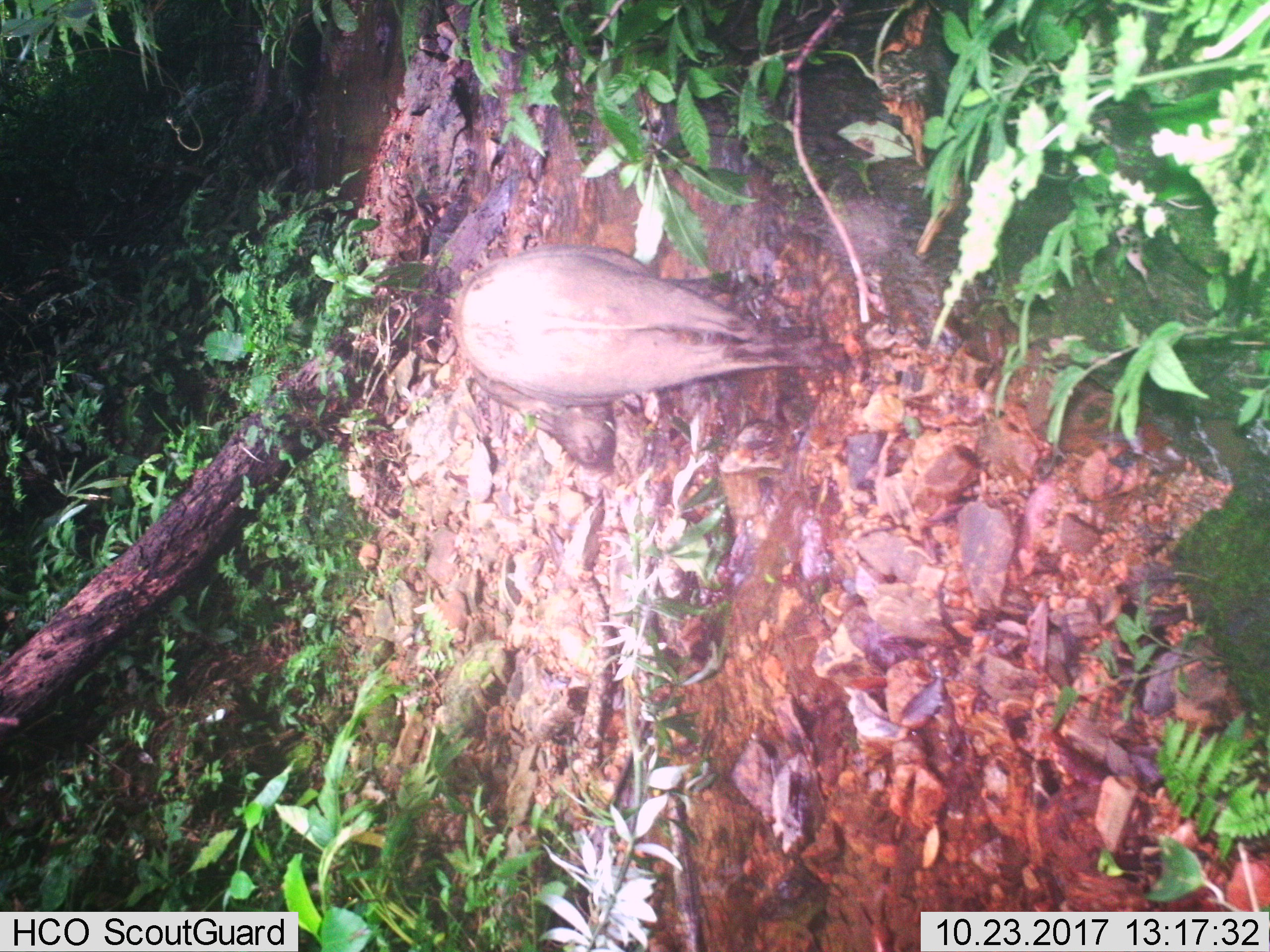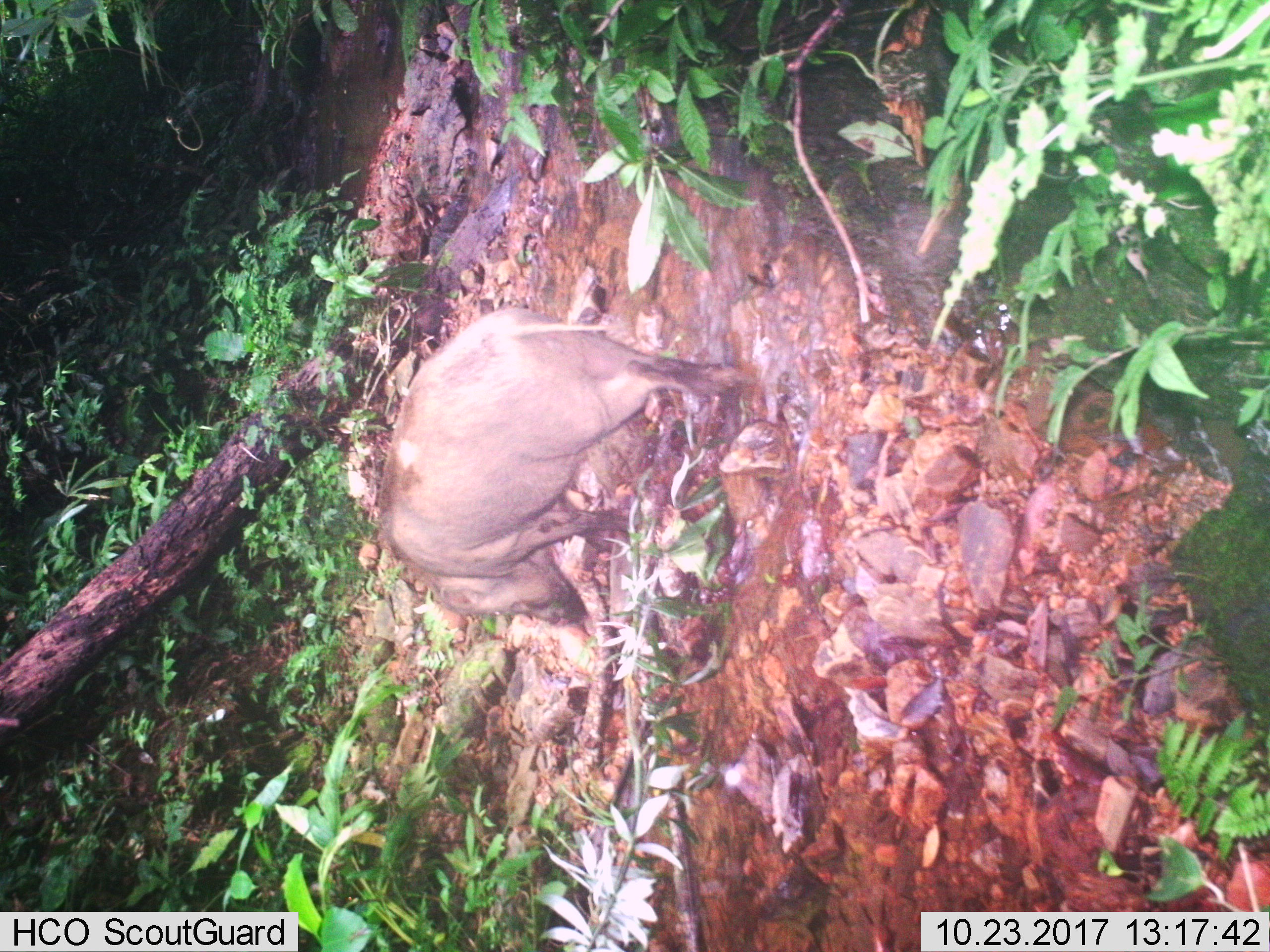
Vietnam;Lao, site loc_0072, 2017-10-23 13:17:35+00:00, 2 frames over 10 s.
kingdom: Animalia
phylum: Chordata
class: Mammalia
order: Artiodactyla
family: Suidae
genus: Sus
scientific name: Sus scrofa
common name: eurasian wild pig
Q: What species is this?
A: Eurasian wild pig (Sus scrofa).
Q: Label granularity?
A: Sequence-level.